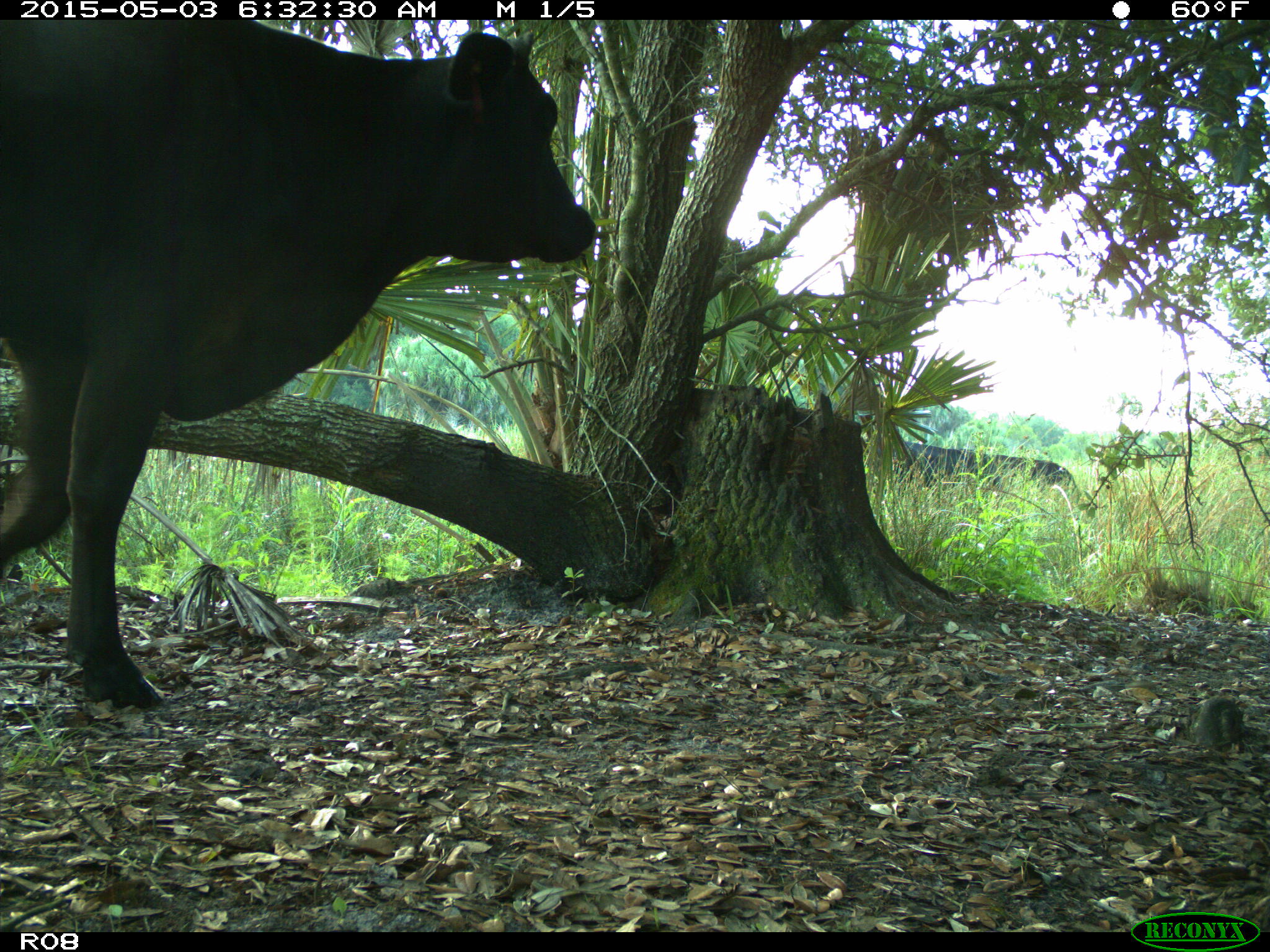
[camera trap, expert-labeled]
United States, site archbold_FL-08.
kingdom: Animalia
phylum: Chordata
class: Mammalia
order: Artiodactyla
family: Bovidae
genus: Bos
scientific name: Bos taurus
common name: domestic cow